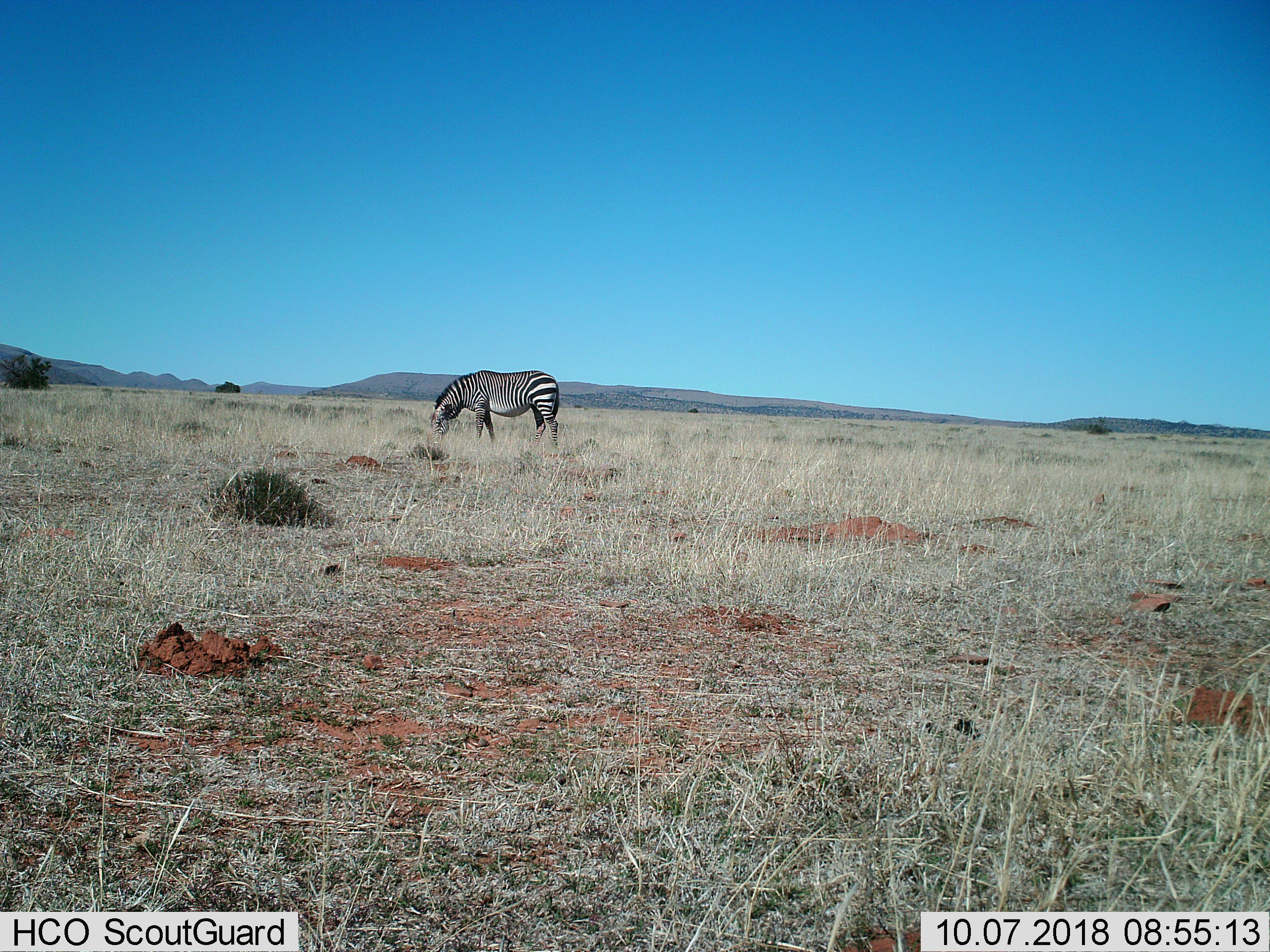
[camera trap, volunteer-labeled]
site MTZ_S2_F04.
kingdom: Animalia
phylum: Chordata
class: Mammalia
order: Perissodactyla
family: Equidae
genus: Equus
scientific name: Equus zebra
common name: mountain zebra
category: zebramountain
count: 1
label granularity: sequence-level